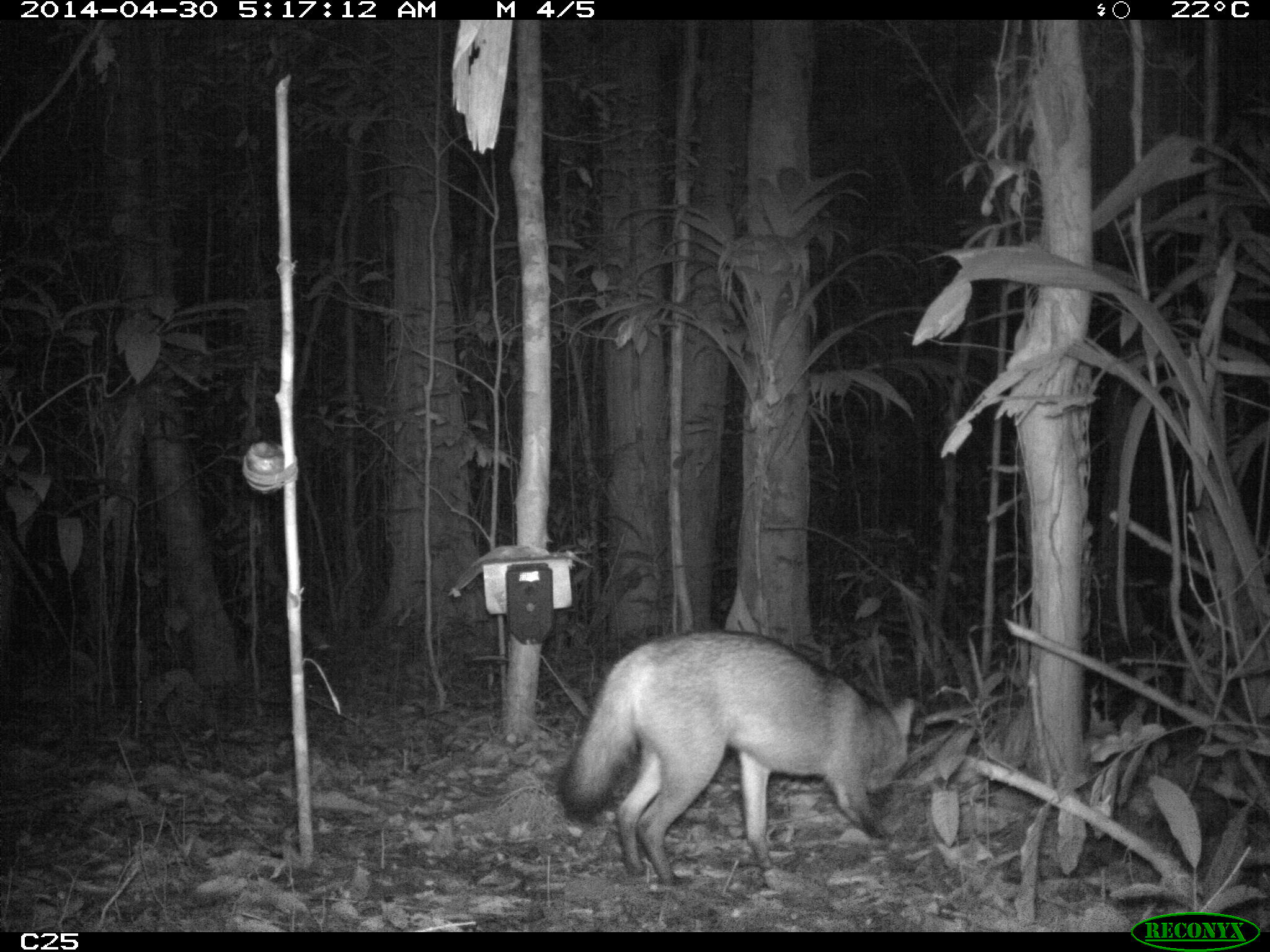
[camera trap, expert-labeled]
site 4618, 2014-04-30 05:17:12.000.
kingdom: Animalia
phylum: Chordata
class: Mammalia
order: Carnivora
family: Canidae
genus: Cerdocyon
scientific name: Cerdocyon thous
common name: crab-eating fox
Cerdocyon thous (crab-eating fox), count 1, age adult.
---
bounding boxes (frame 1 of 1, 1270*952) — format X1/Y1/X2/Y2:
cerdocyon thous: 556/626/913/885